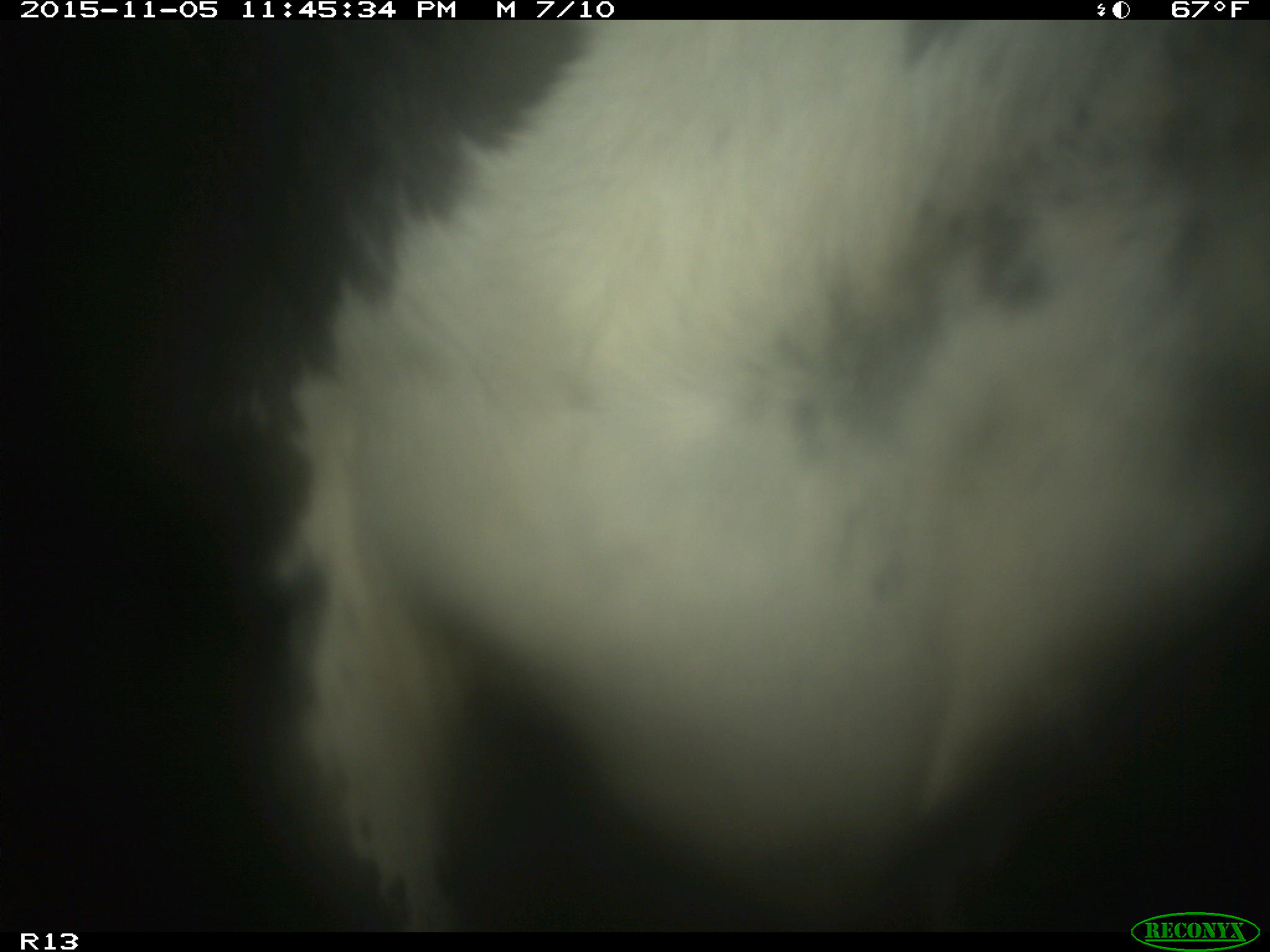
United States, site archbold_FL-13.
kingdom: Animalia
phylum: Chordata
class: Mammalia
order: Artiodactyla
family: Bovidae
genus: Bos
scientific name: Bos taurus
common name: domestic cow